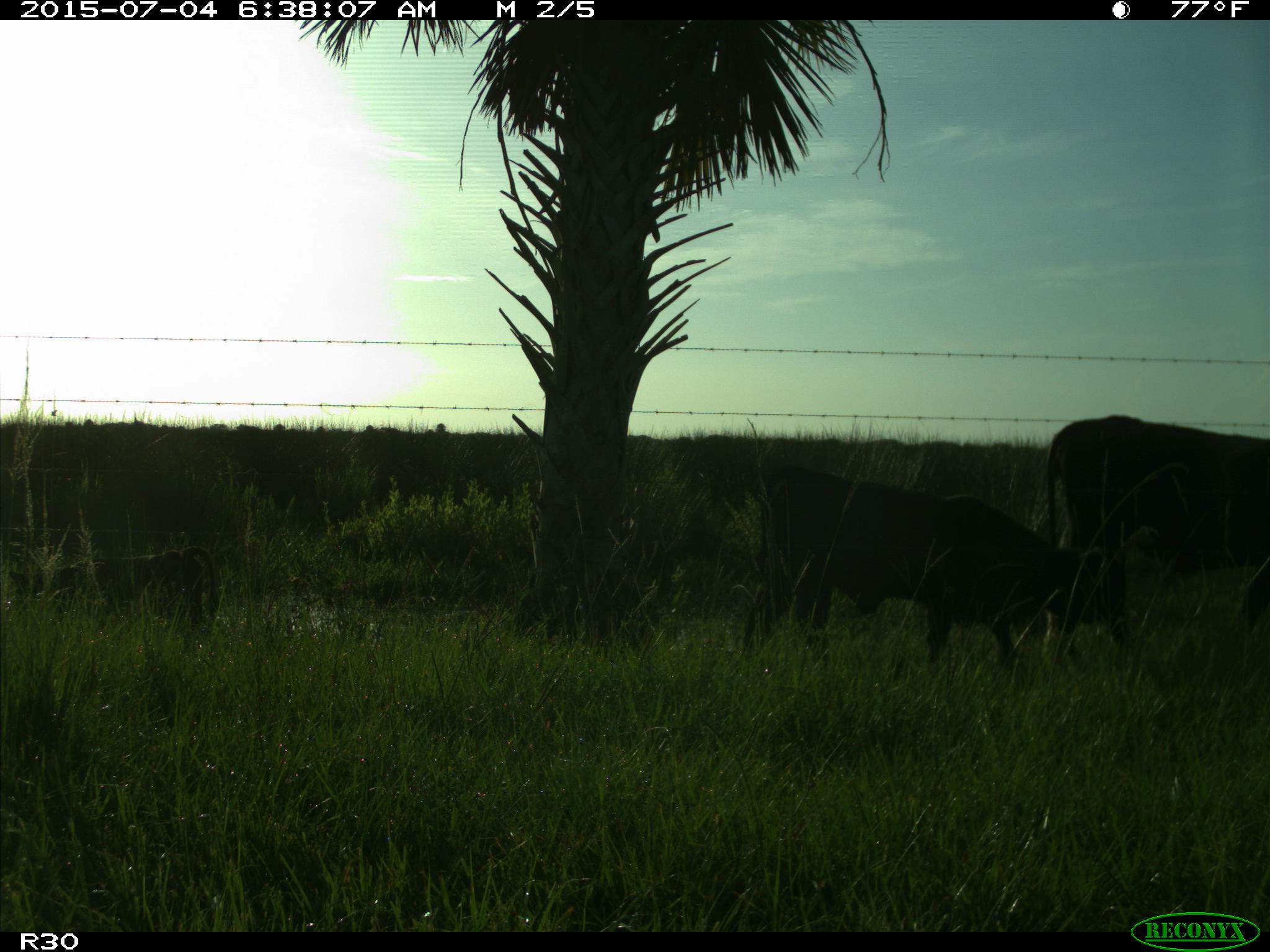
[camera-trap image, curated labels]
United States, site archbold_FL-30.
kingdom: Animalia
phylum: Chordata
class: Mammalia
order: Artiodactyla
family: Bovidae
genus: Bos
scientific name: Bos taurus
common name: domestic cow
Bos taurus (domestic cow).